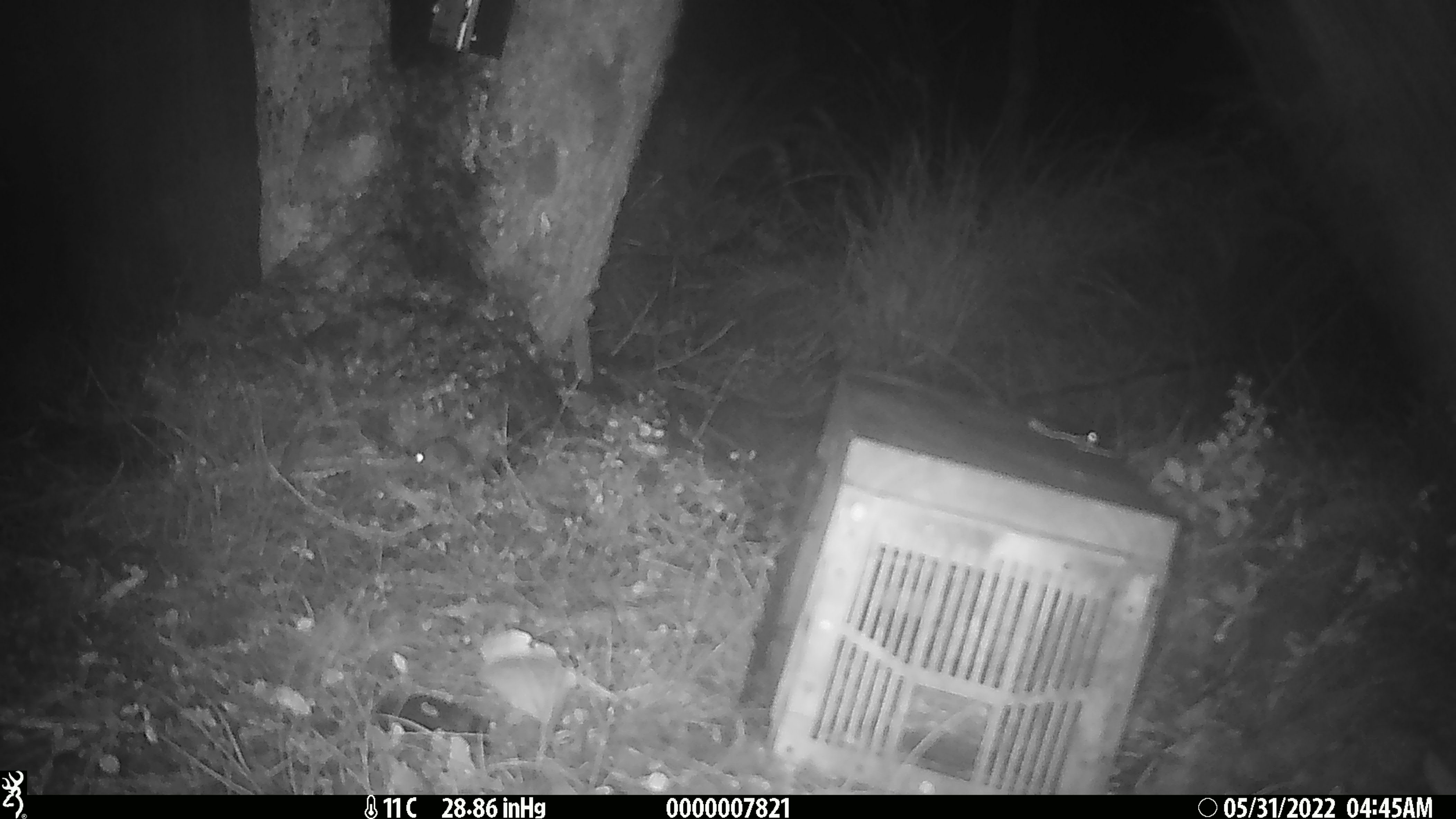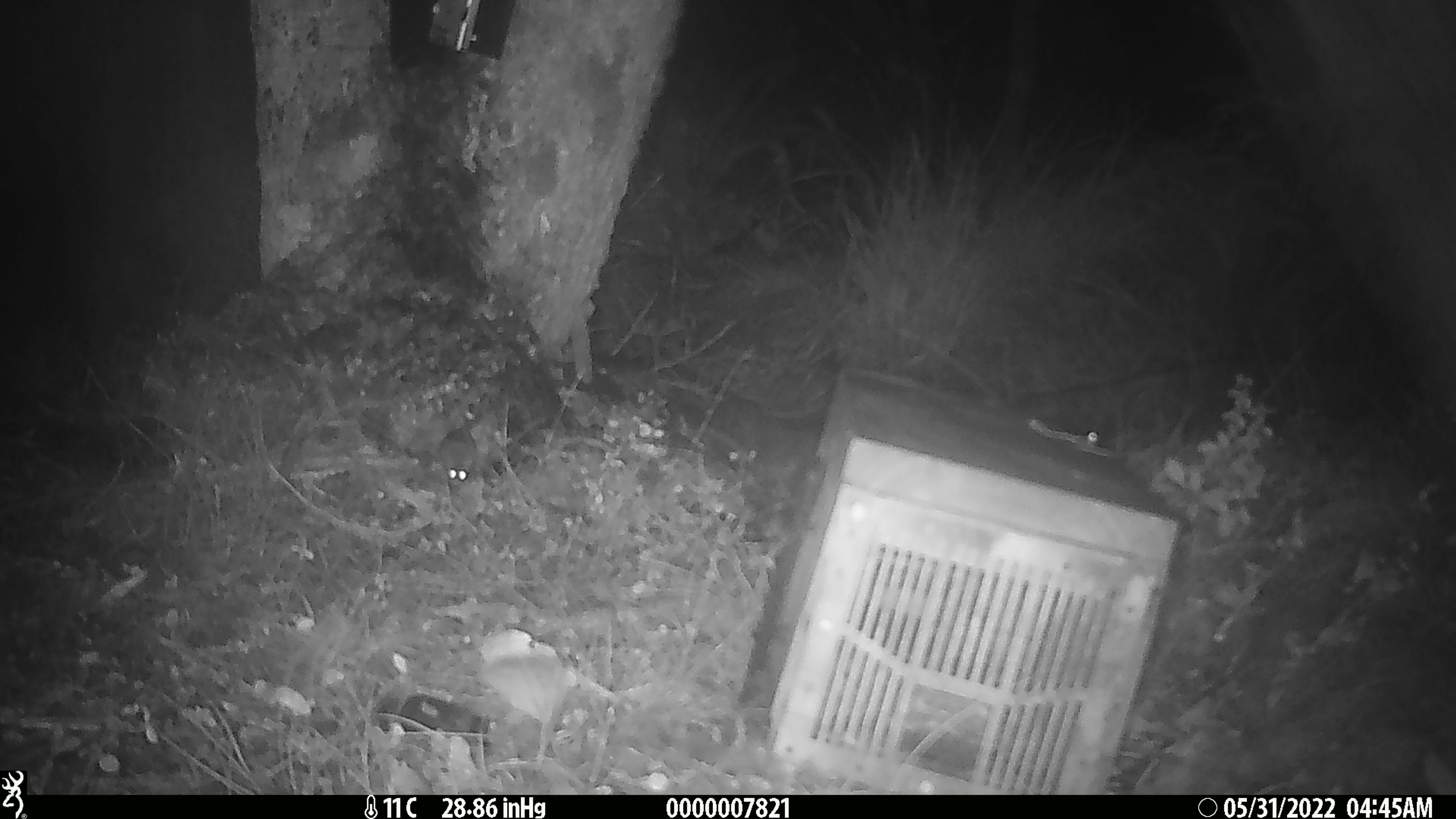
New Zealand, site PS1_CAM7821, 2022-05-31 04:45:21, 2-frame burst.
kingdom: Animalia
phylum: Chordata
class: Mammalia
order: Rodentia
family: Muridae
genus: Mus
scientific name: Mus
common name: mouse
Mouse (Mus).